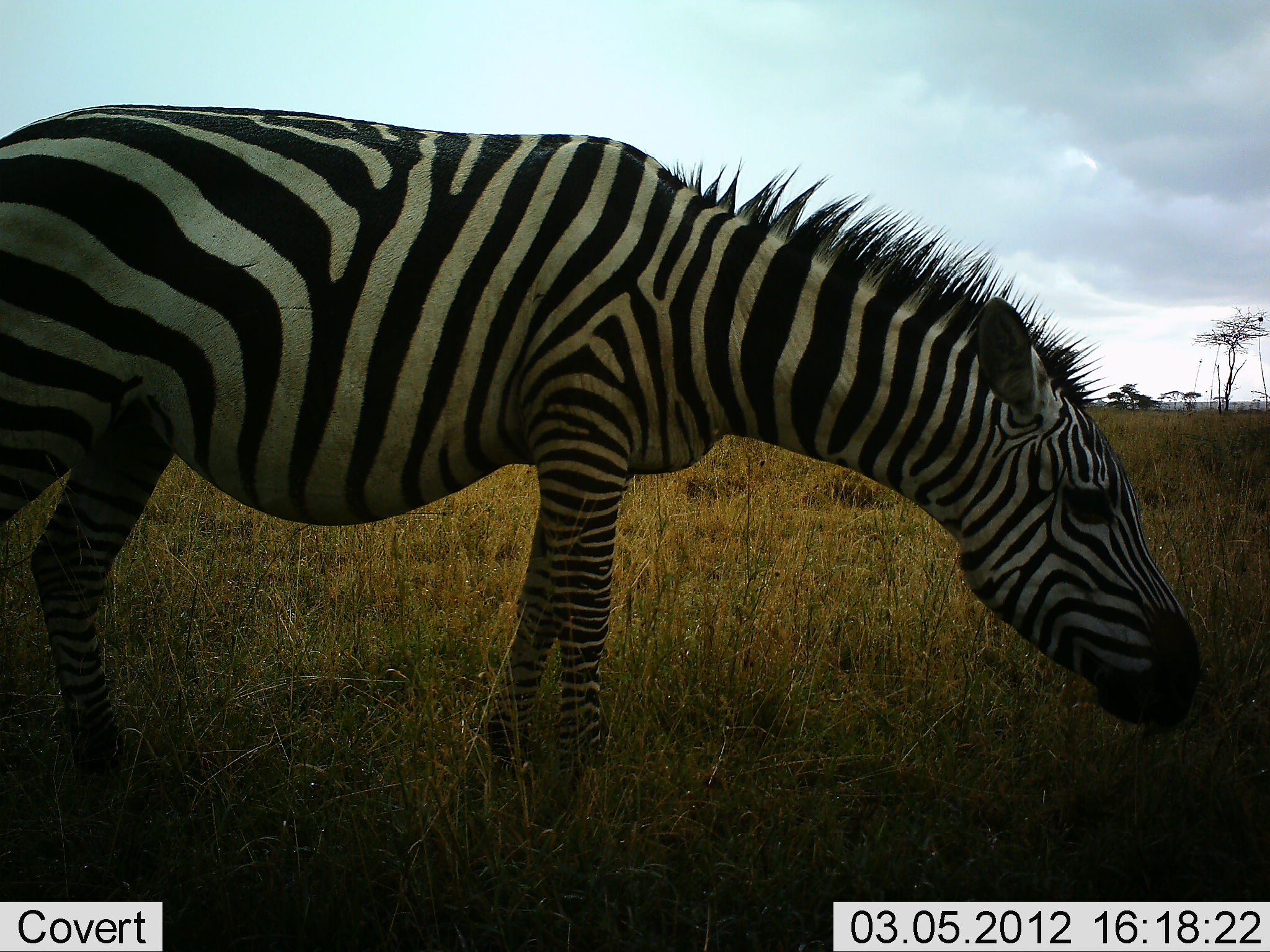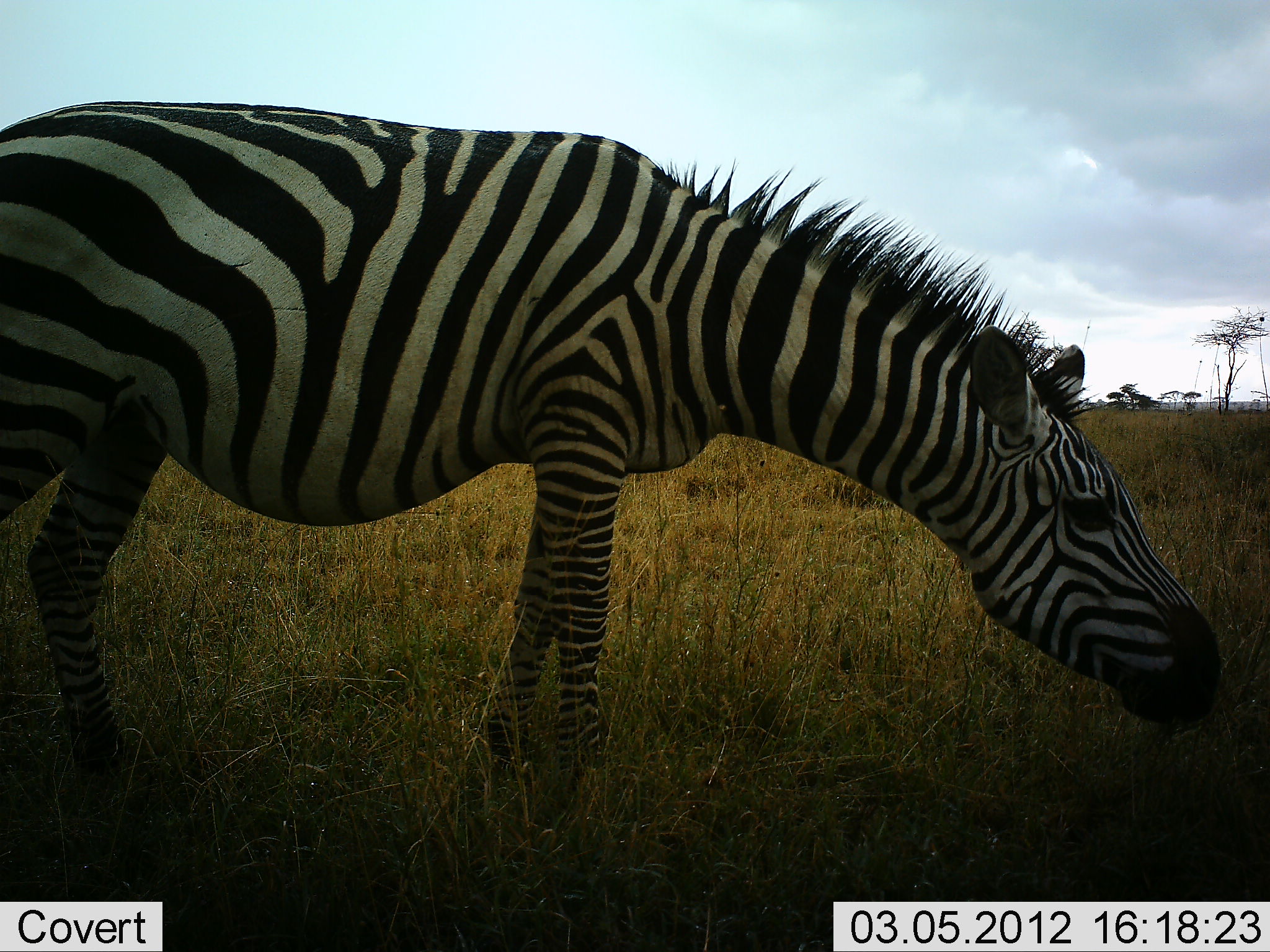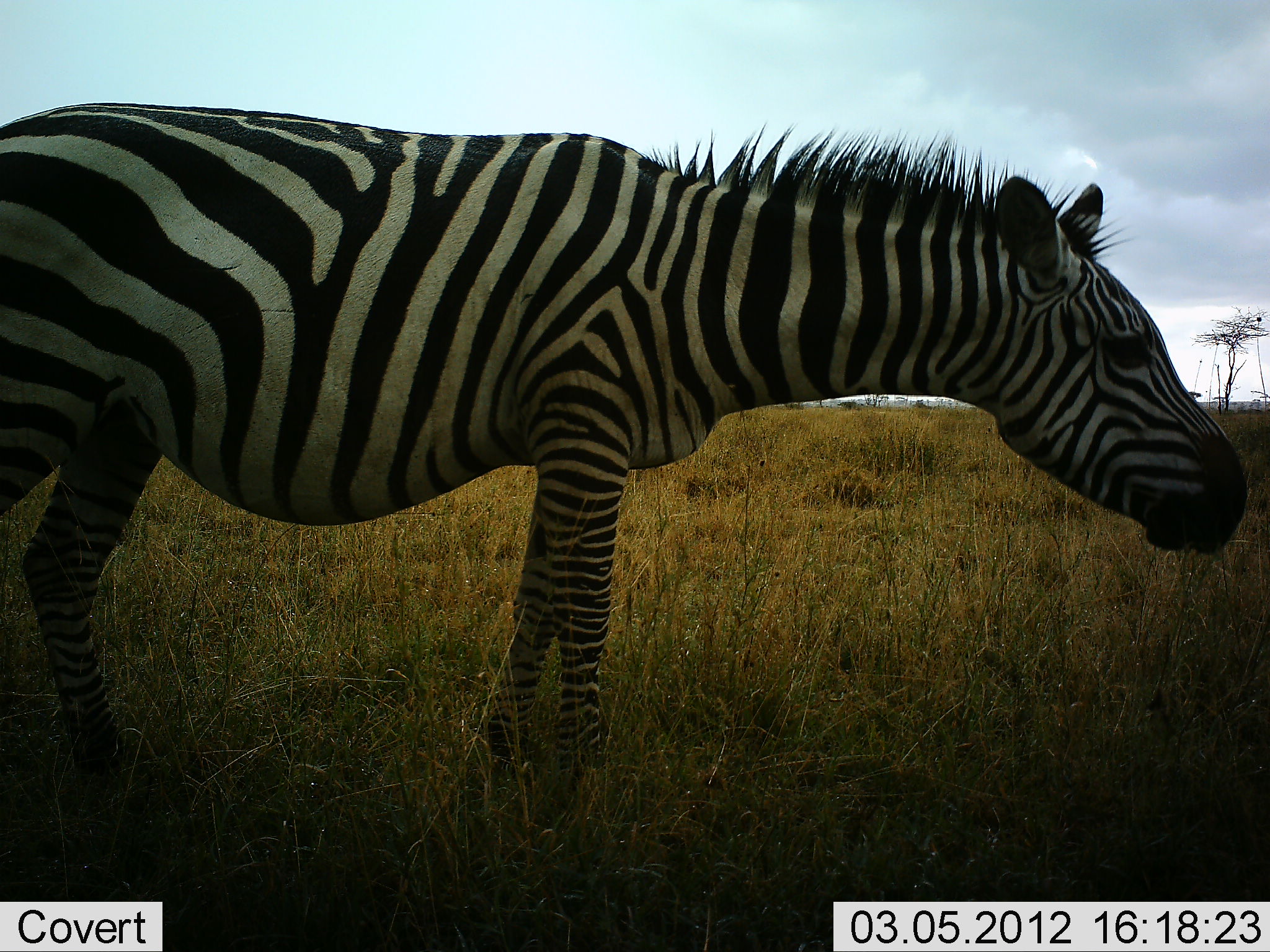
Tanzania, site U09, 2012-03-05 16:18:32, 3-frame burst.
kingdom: Animalia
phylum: Chordata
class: Mammalia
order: Perissodactyla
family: Equidae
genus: Equus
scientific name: Equus quagga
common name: plains zebra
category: zebra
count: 1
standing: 33%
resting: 0%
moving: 0%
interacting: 0%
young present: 0%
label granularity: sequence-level